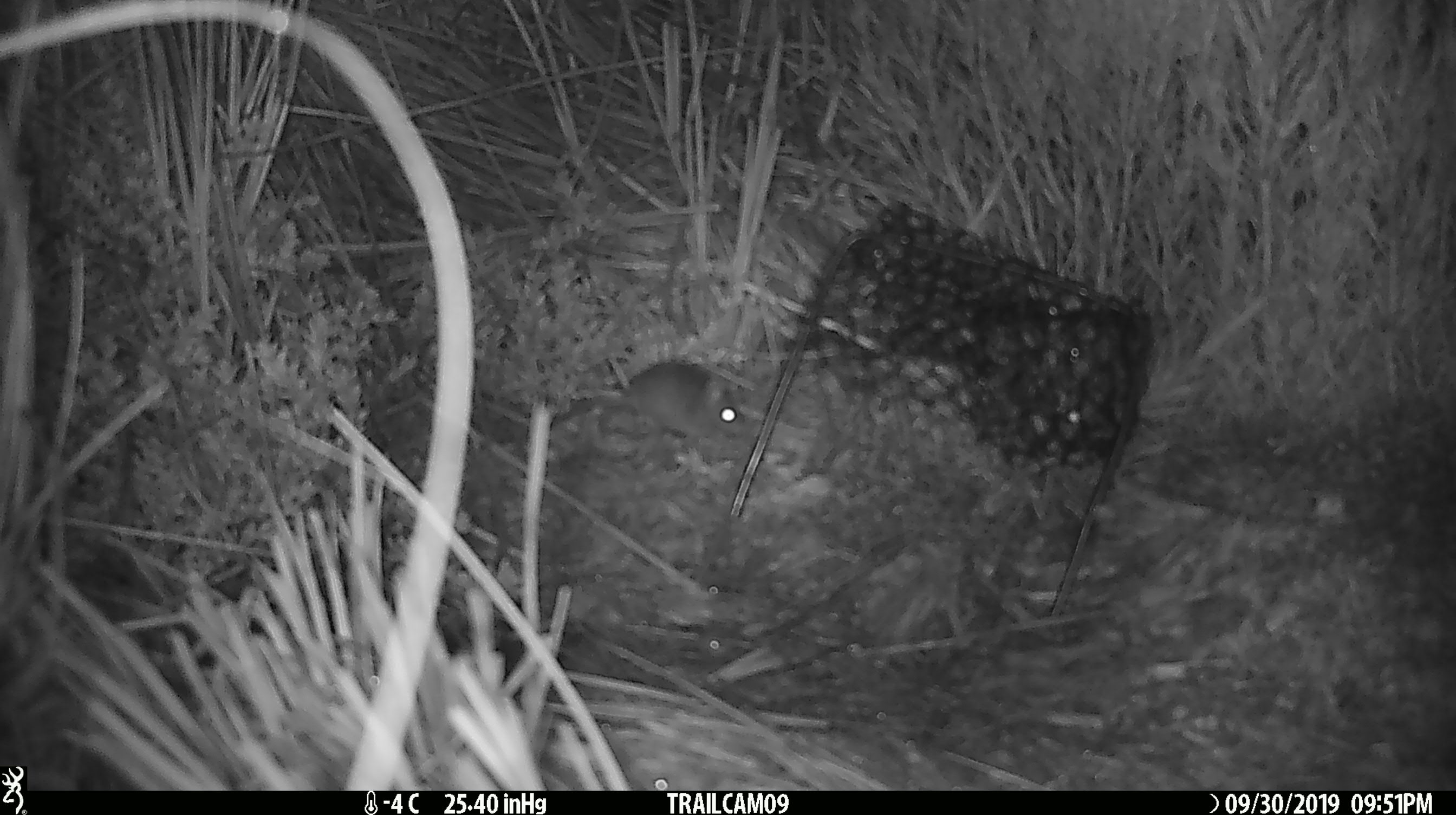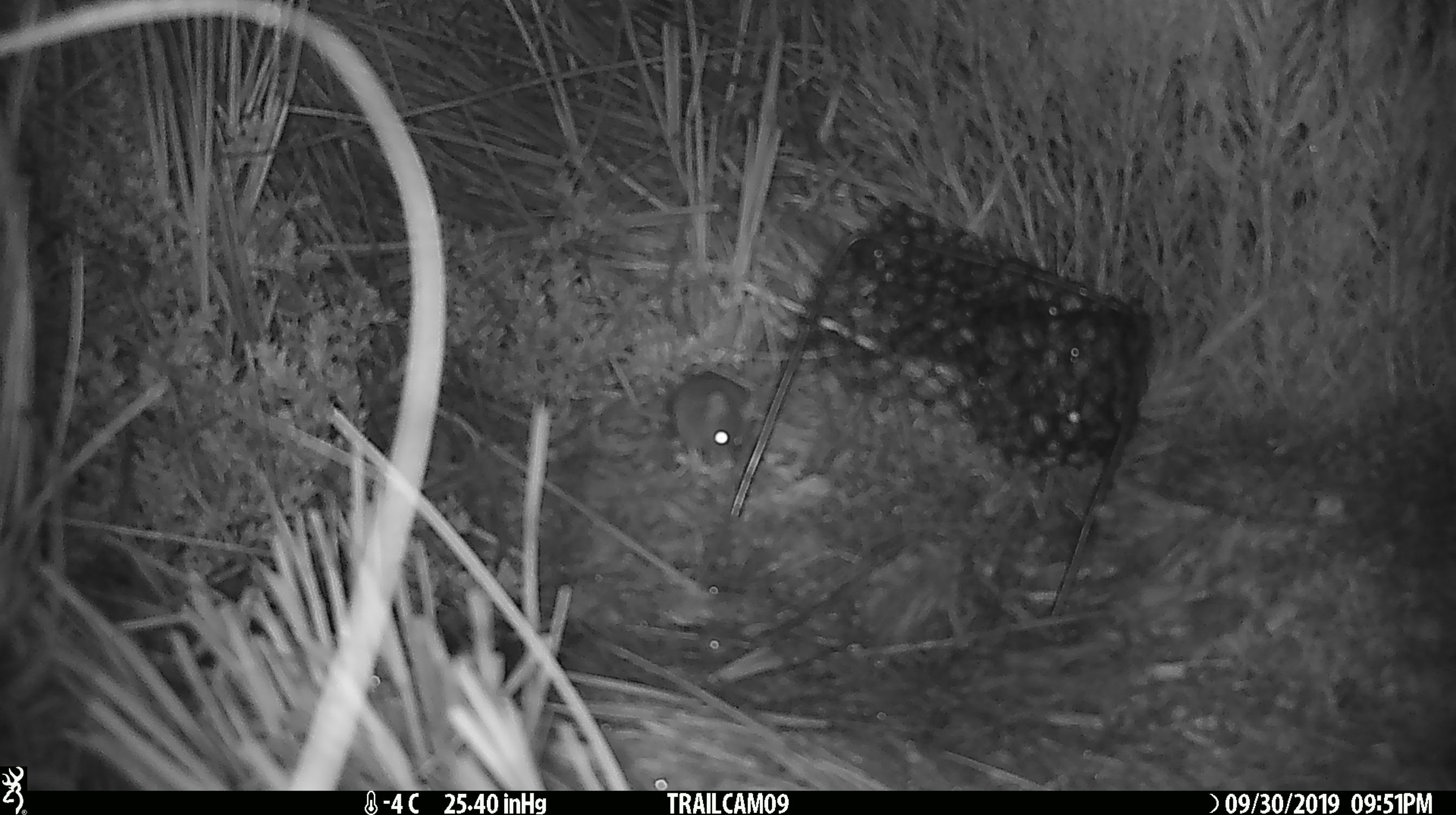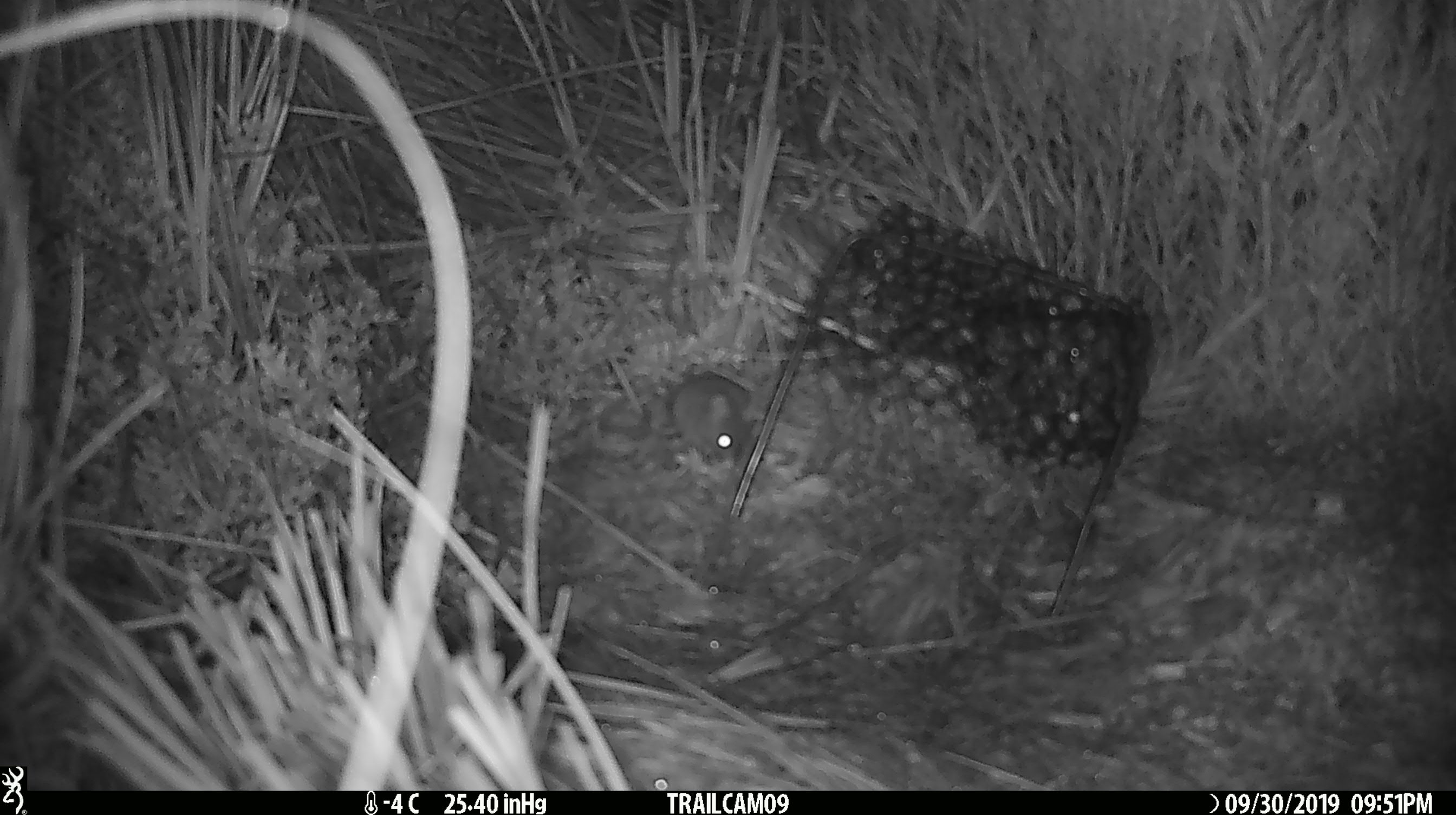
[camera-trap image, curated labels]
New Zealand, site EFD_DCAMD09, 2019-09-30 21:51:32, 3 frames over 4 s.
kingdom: Animalia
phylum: Chordata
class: Mammalia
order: Rodentia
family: Muridae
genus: Mus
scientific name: Mus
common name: mouse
Mouse (Mus).